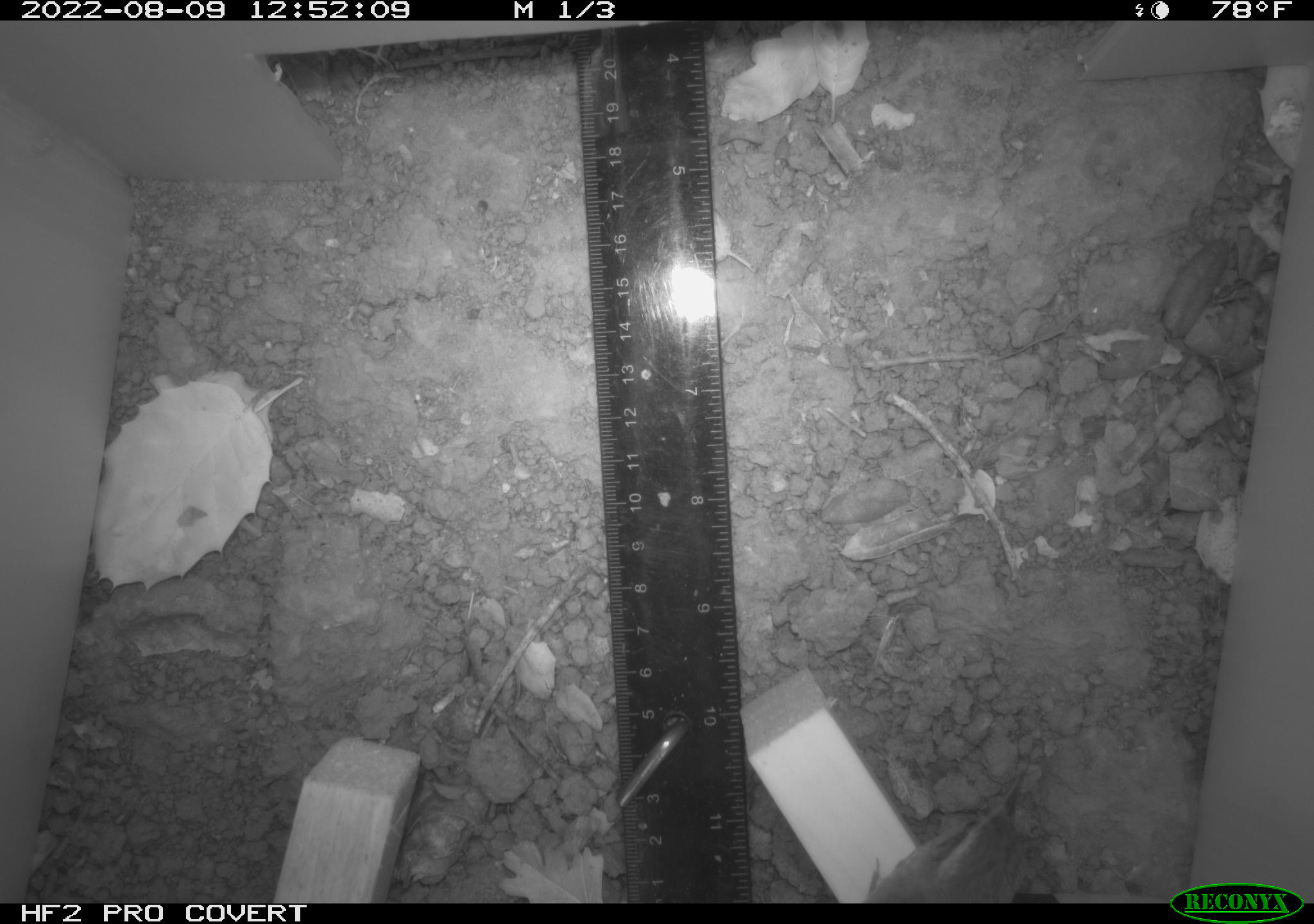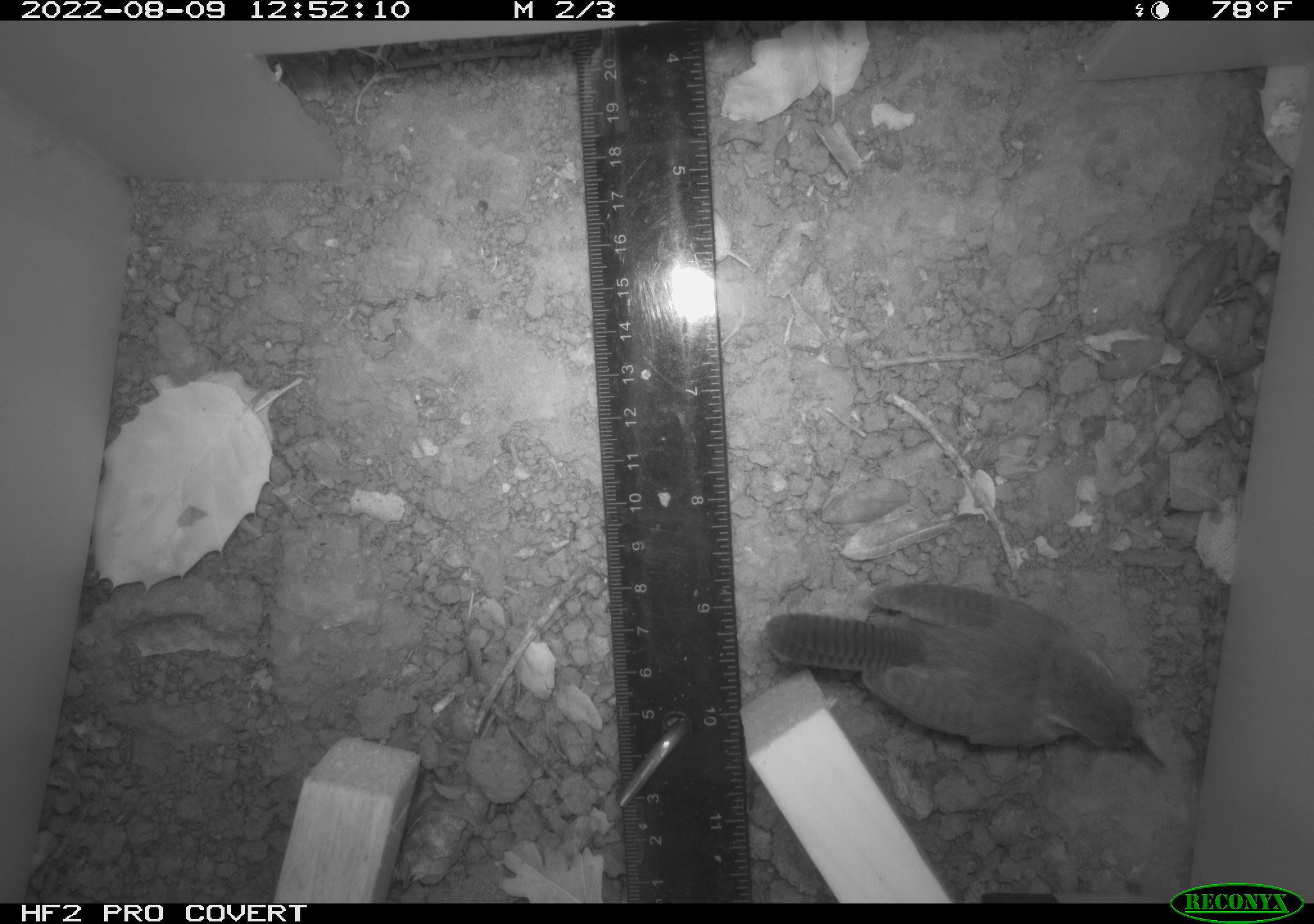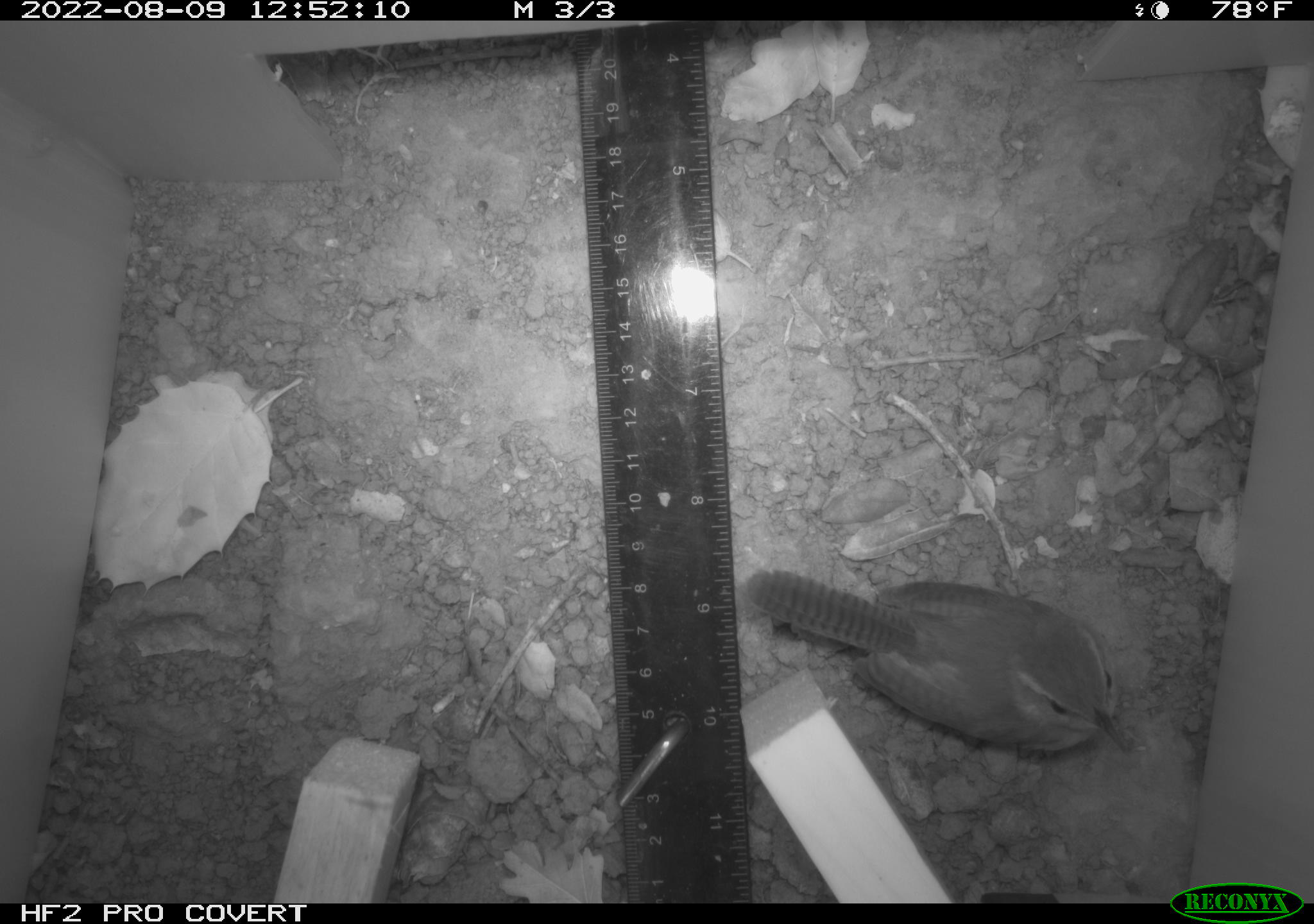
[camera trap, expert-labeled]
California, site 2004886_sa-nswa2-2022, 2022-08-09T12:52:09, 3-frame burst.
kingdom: Animalia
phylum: Chordata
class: Aves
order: Passeriformes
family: Troglodytidae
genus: Thryomanes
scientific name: Thryomanes bewickii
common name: bewick's wren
Bewick's wren (Thryomanes bewickii).